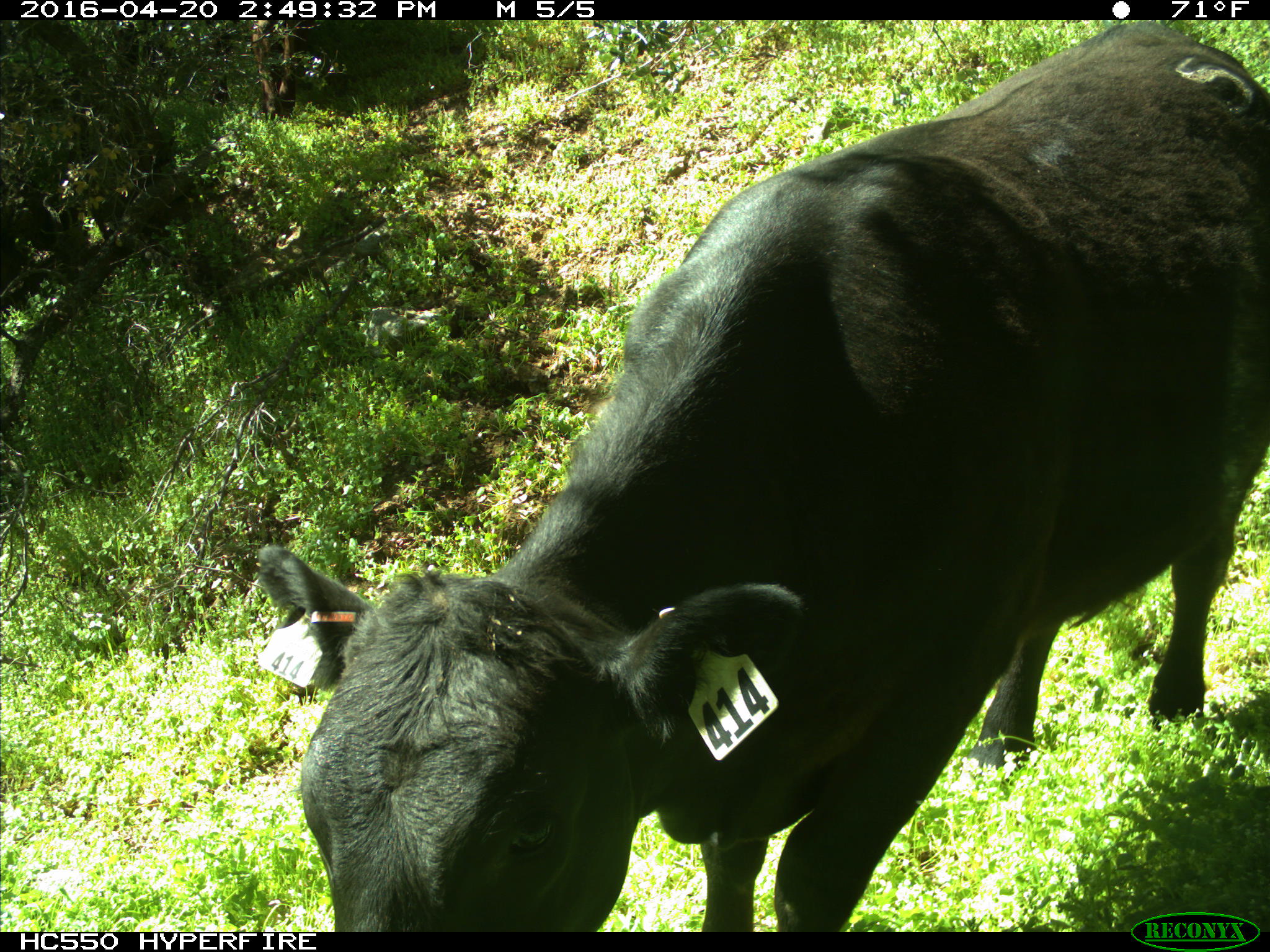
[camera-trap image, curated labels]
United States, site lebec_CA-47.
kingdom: Animalia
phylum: Chordata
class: Mammalia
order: Artiodactyla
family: Bovidae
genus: Bos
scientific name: Bos taurus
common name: domestic cow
Bos taurus (domestic cow).